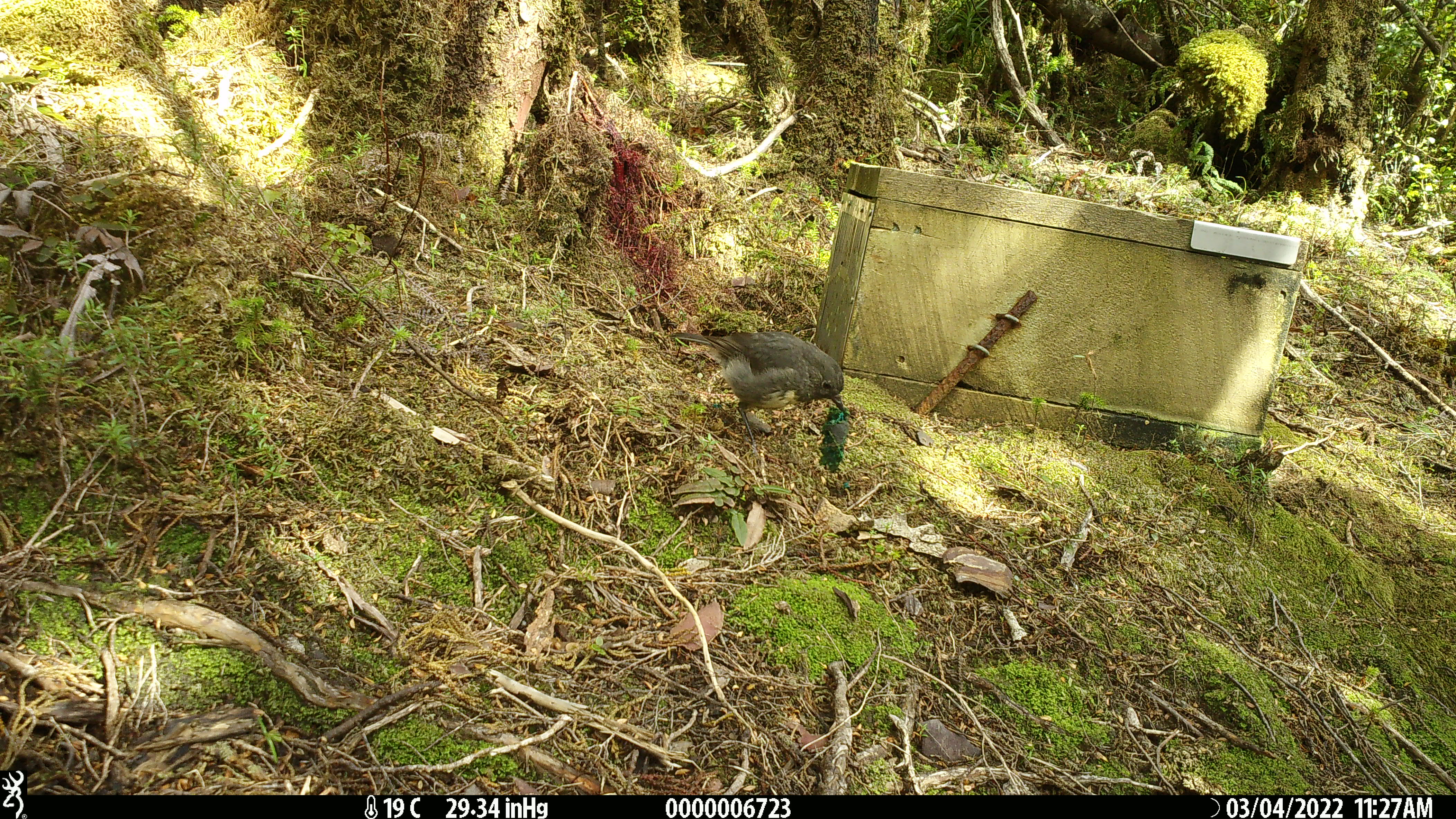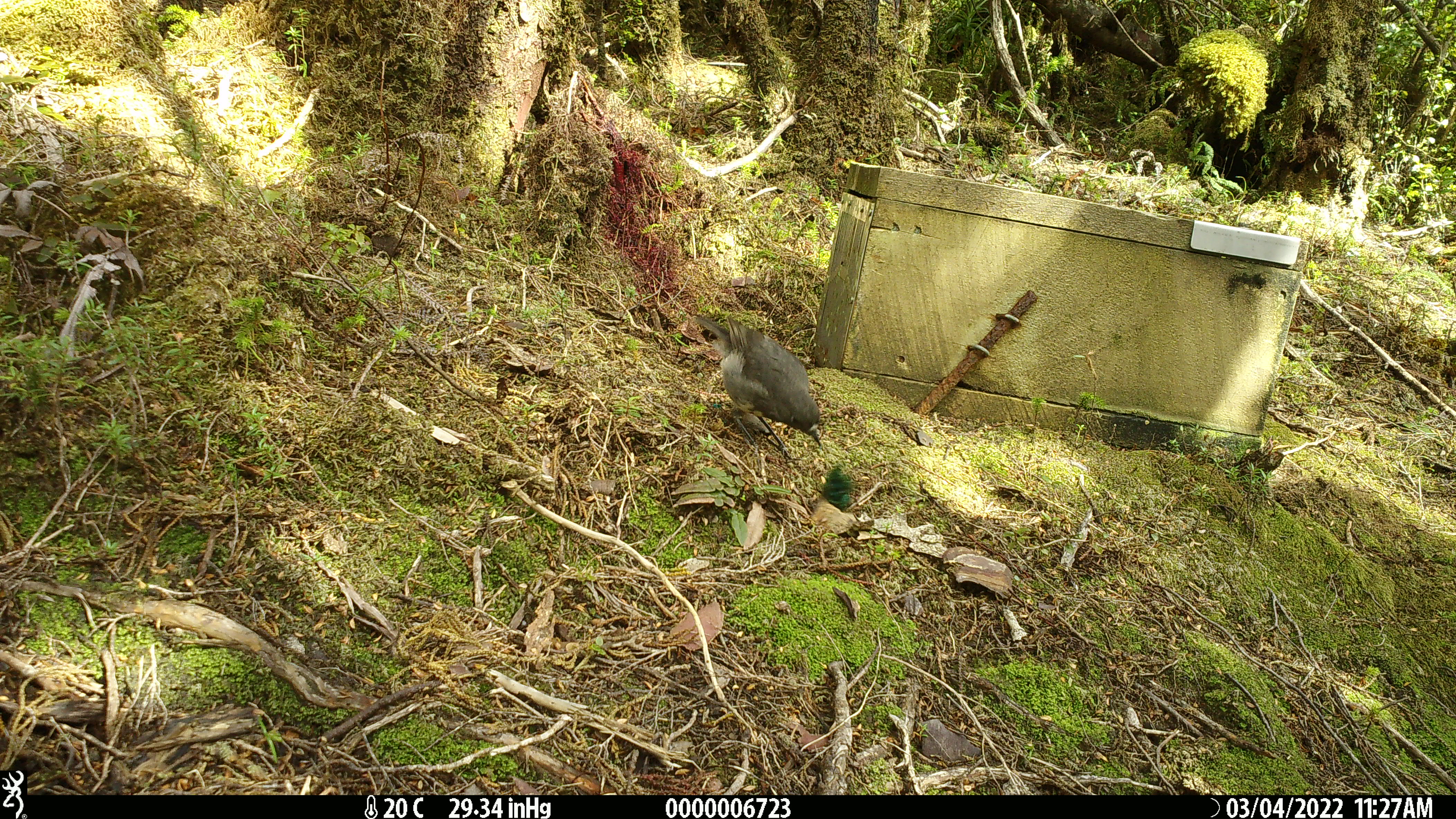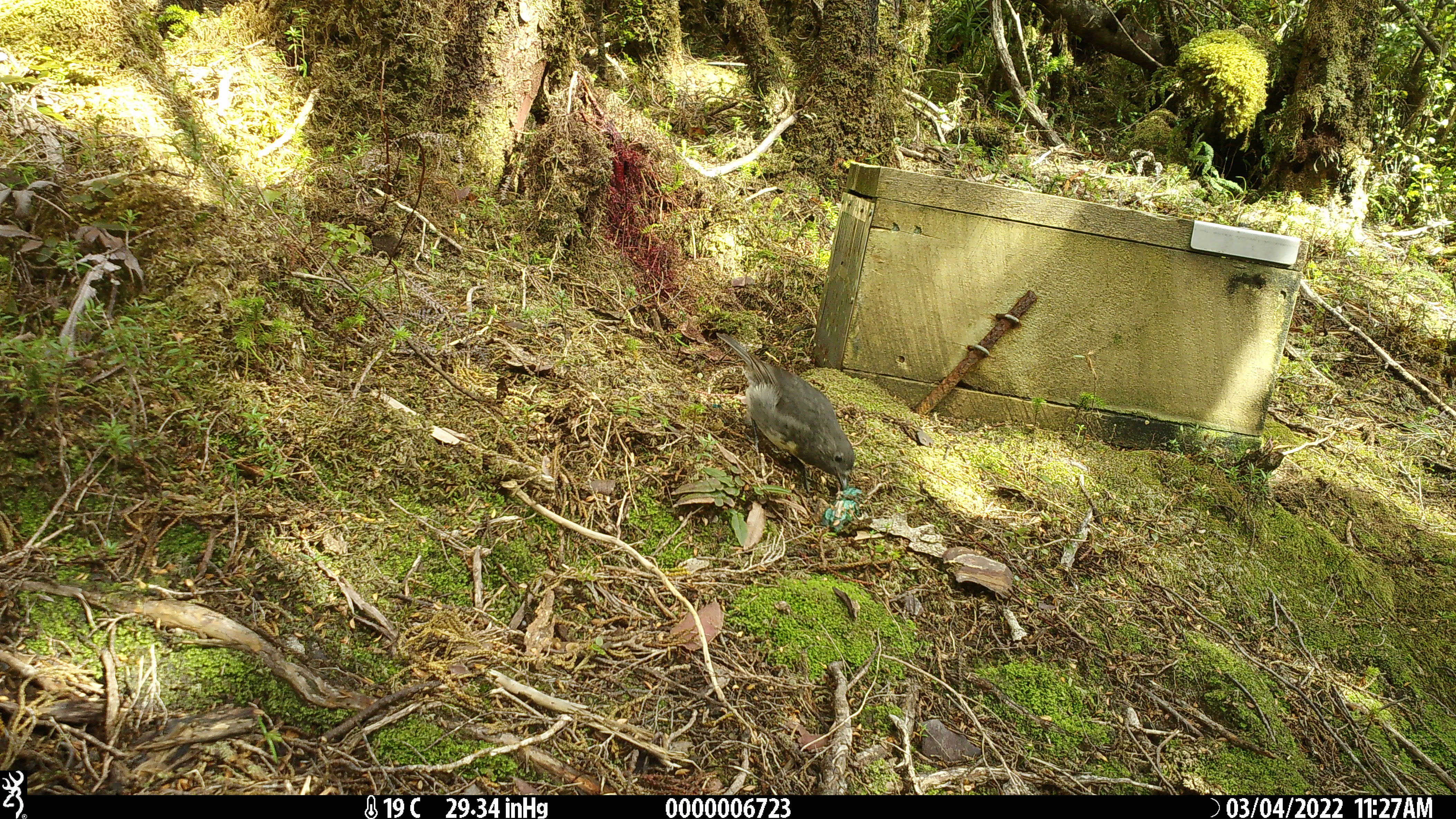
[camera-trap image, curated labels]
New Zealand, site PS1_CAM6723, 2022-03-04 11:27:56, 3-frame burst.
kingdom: Animalia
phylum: Chordata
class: Aves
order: Passeriformes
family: Petroicidae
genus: Petroica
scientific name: Petroica australis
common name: new zealand robin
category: robin